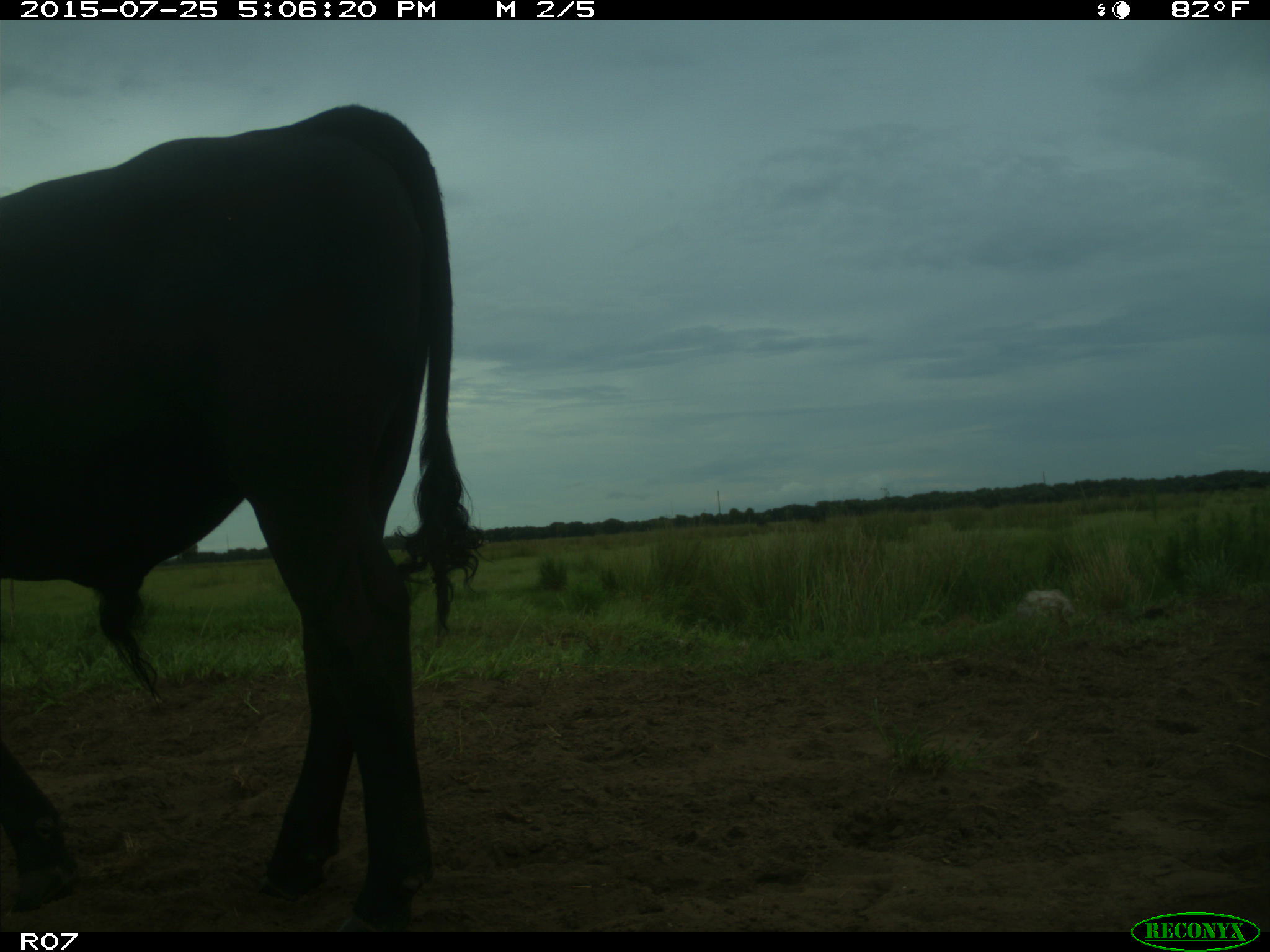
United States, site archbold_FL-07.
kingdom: Animalia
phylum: Chordata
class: Mammalia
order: Artiodactyla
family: Bovidae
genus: Bos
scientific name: Bos taurus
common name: domestic cow